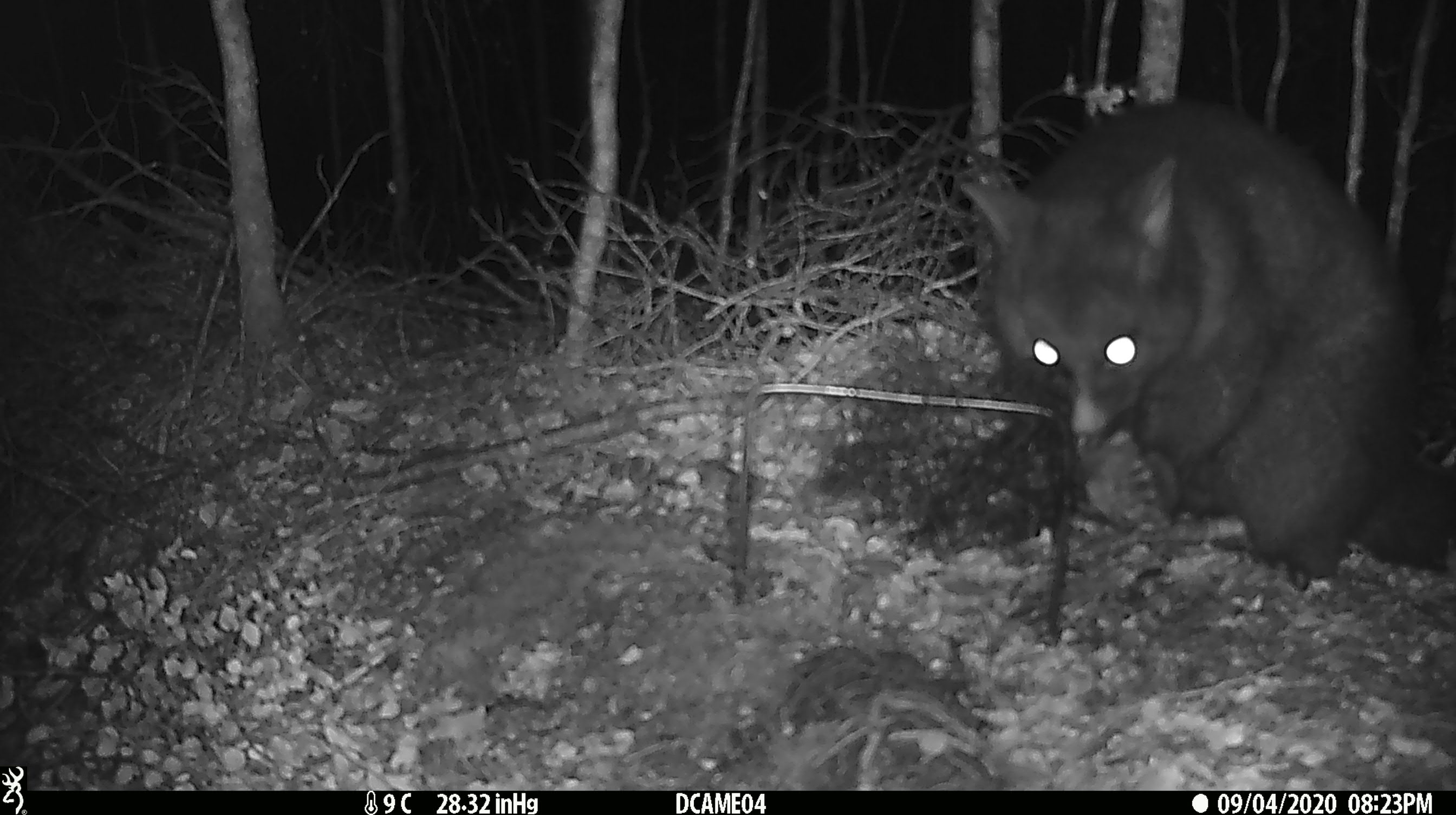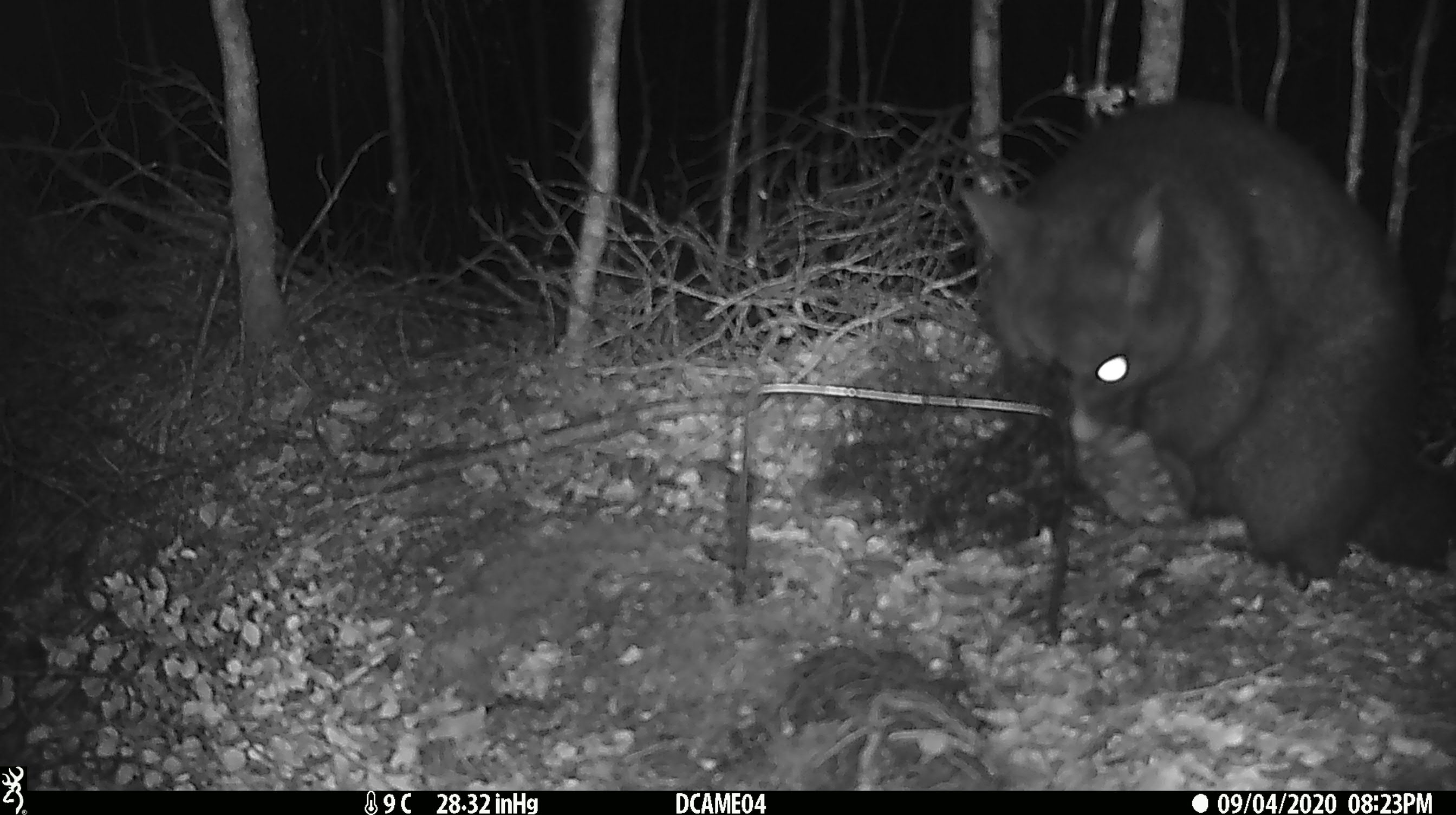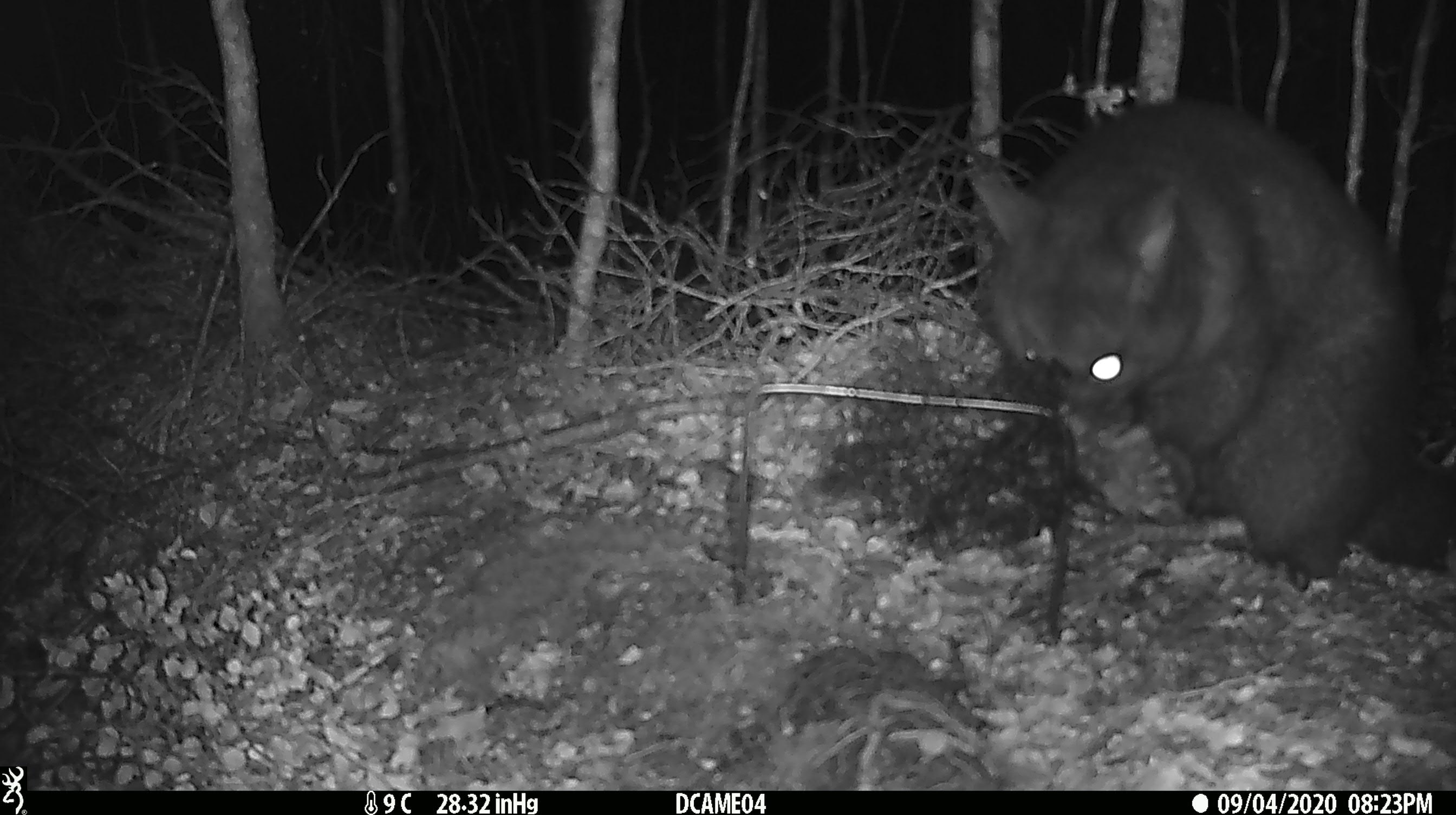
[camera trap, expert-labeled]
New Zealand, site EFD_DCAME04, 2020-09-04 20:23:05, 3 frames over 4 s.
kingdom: Animalia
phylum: Chordata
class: Mammalia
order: Diprotodontia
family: Phalangeridae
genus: Trichosurus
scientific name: Trichosurus vulpecula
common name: common brushtail possum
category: possum